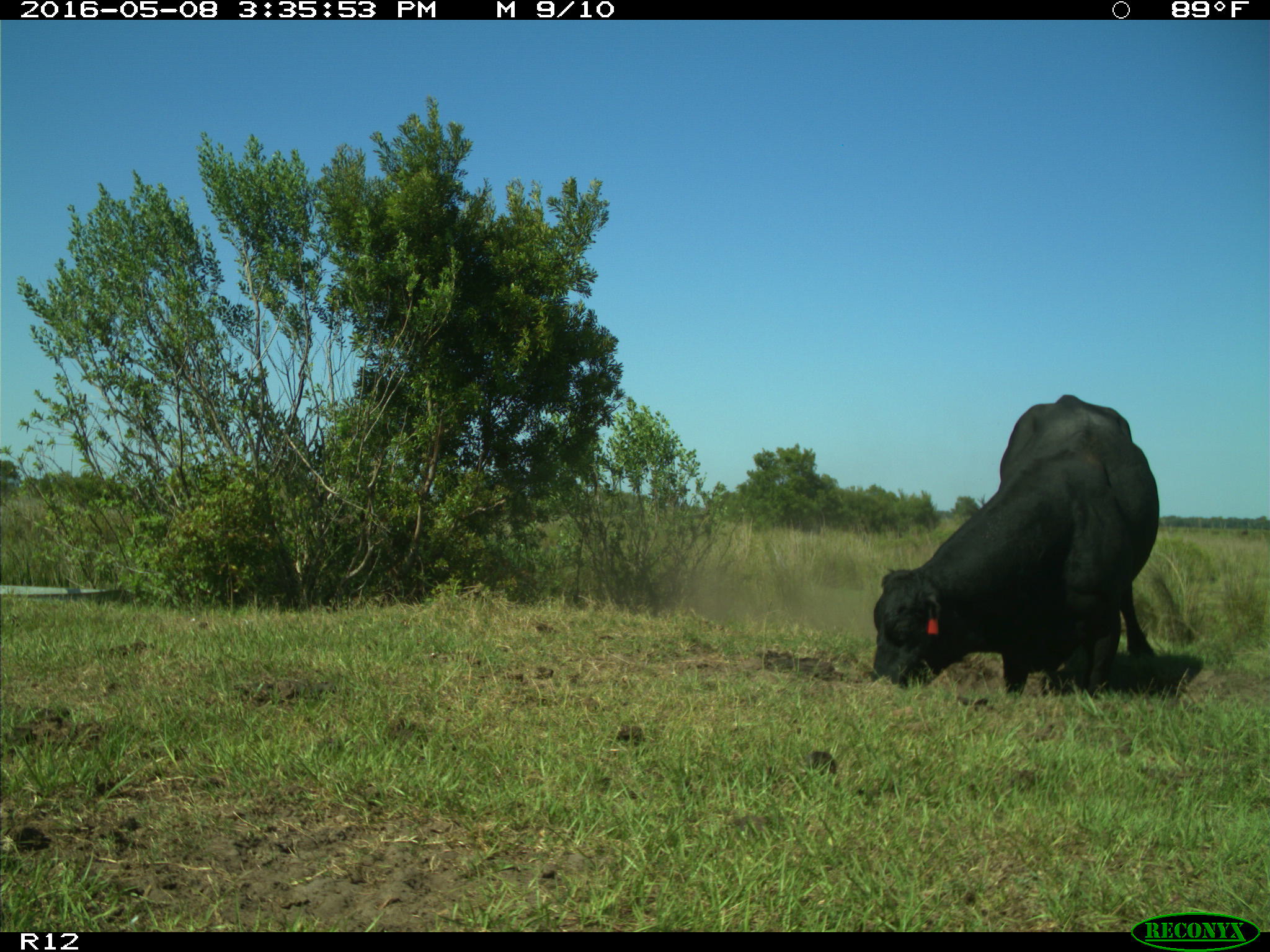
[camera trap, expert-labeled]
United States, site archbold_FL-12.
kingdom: Animalia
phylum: Chordata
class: Mammalia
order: Artiodactyla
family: Bovidae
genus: Bos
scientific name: Bos taurus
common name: domestic cow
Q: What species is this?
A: Bos taurus (domestic cow).